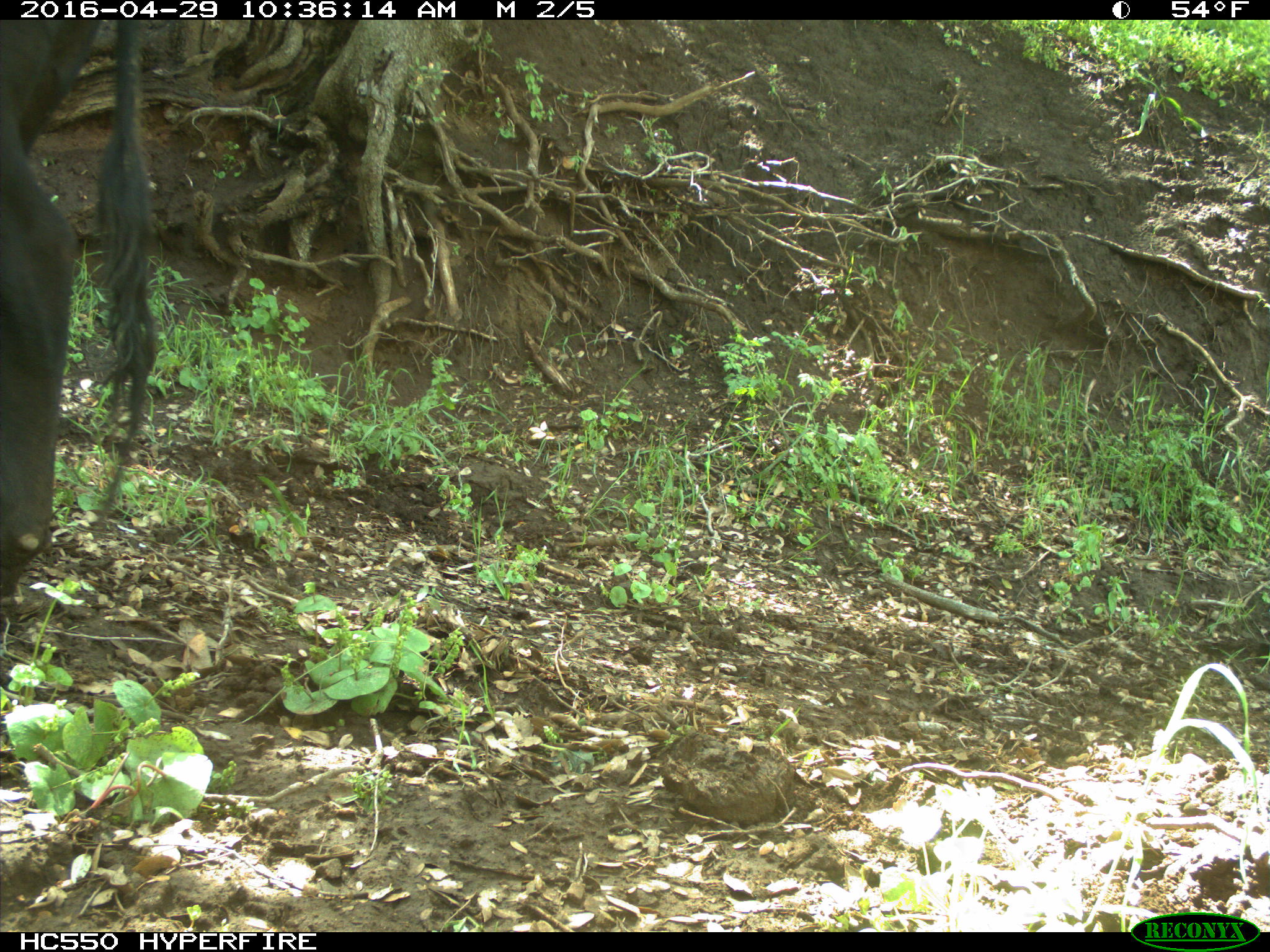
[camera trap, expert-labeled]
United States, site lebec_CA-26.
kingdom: Animalia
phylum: Chordata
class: Mammalia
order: Artiodactyla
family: Bovidae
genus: Bos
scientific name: Bos taurus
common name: domestic cow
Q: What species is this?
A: Bos taurus (domestic cow).